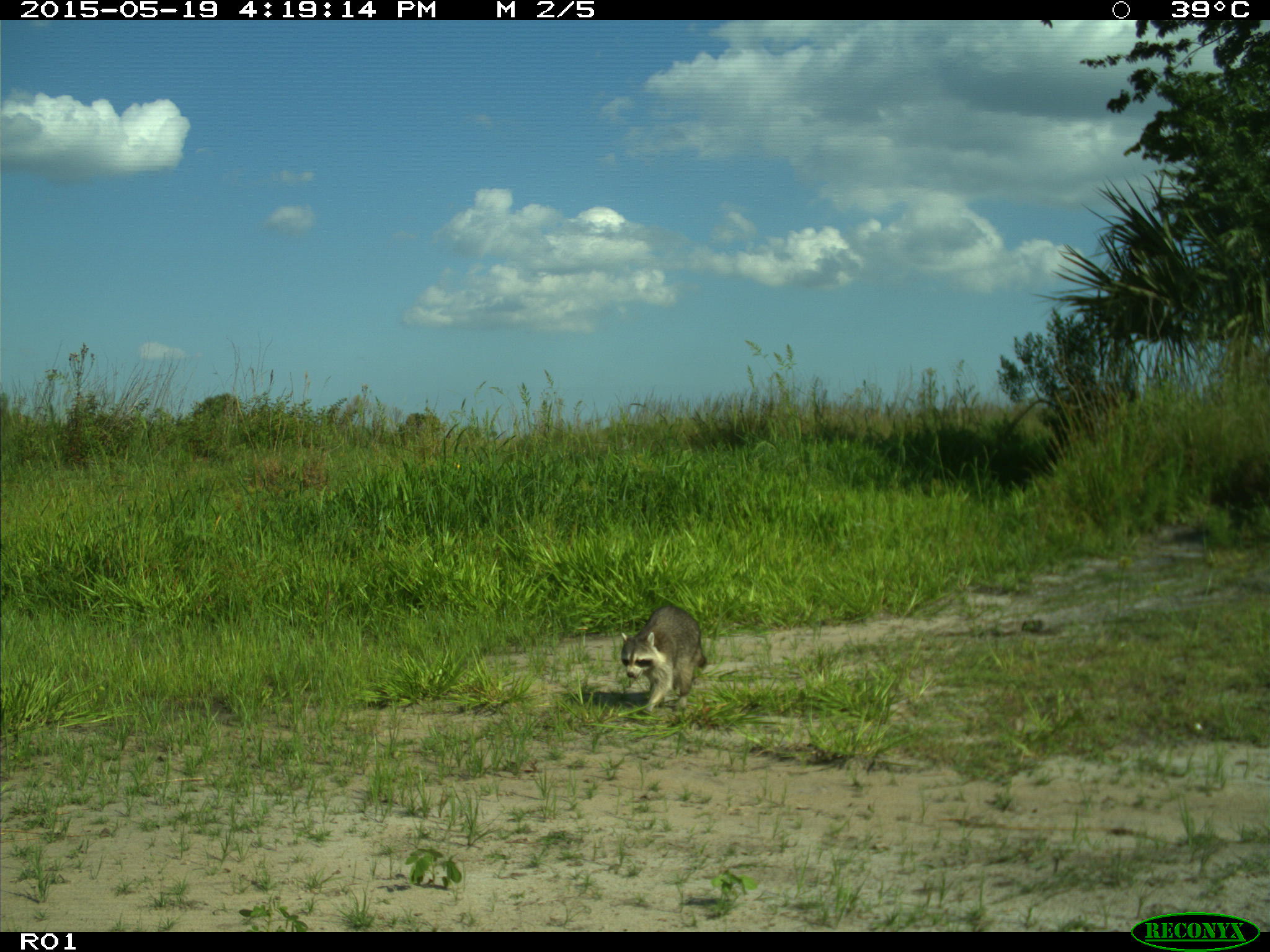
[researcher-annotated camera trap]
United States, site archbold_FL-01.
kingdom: Animalia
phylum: Chordata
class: Mammalia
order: Carnivora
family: Procyonidae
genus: Procyon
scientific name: Procyon lotor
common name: common raccoon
Procyon lotor (common raccoon).